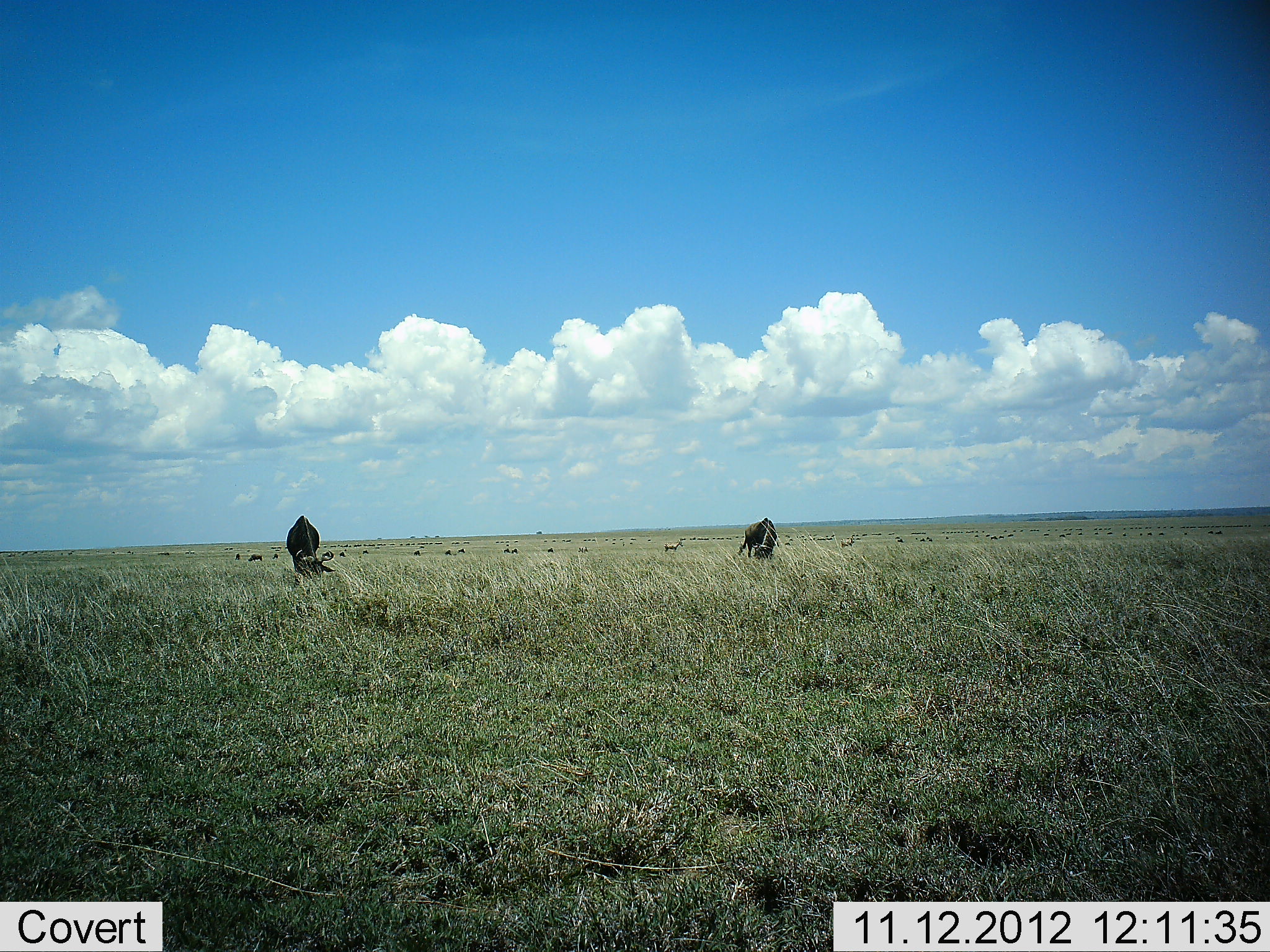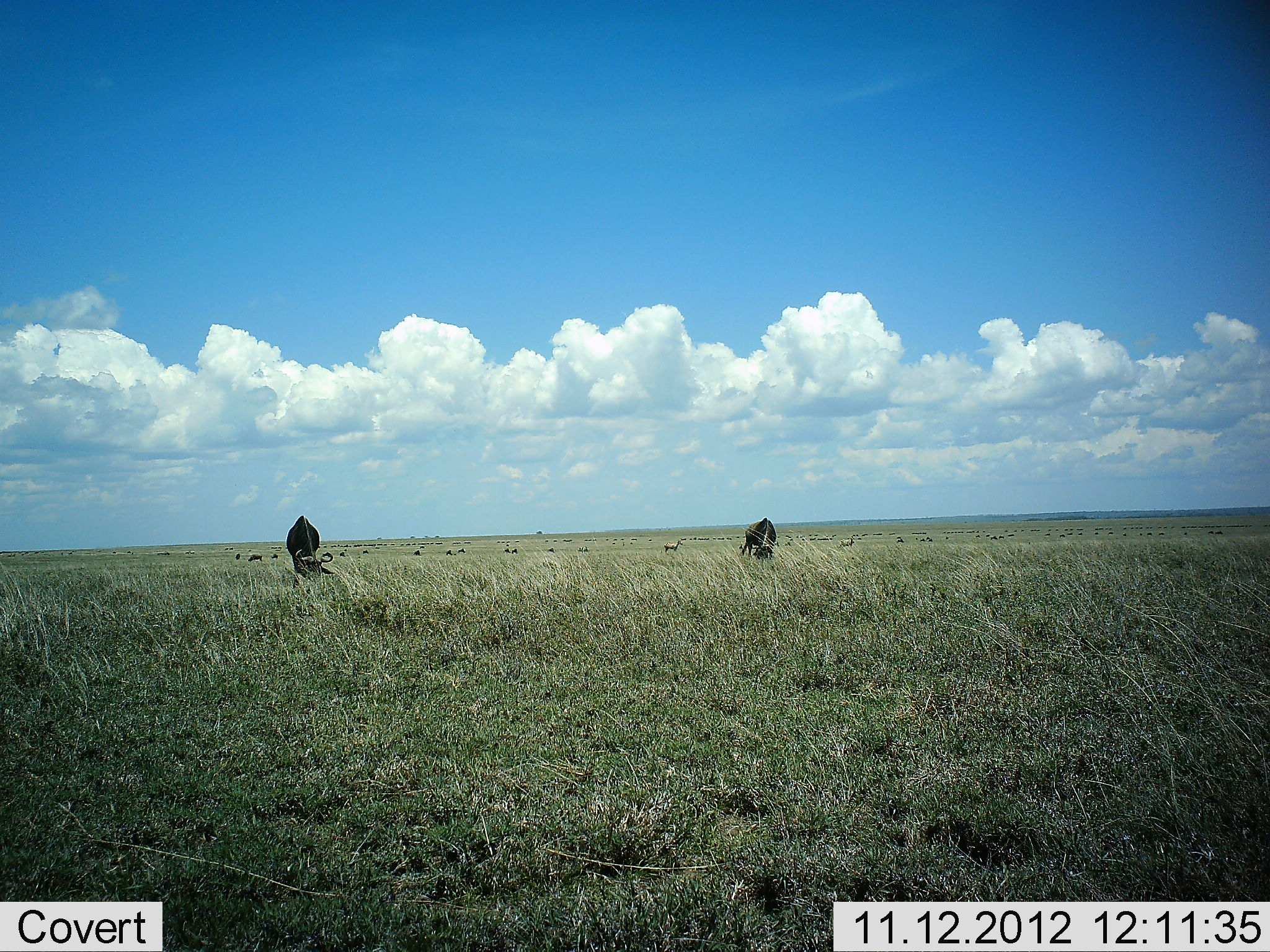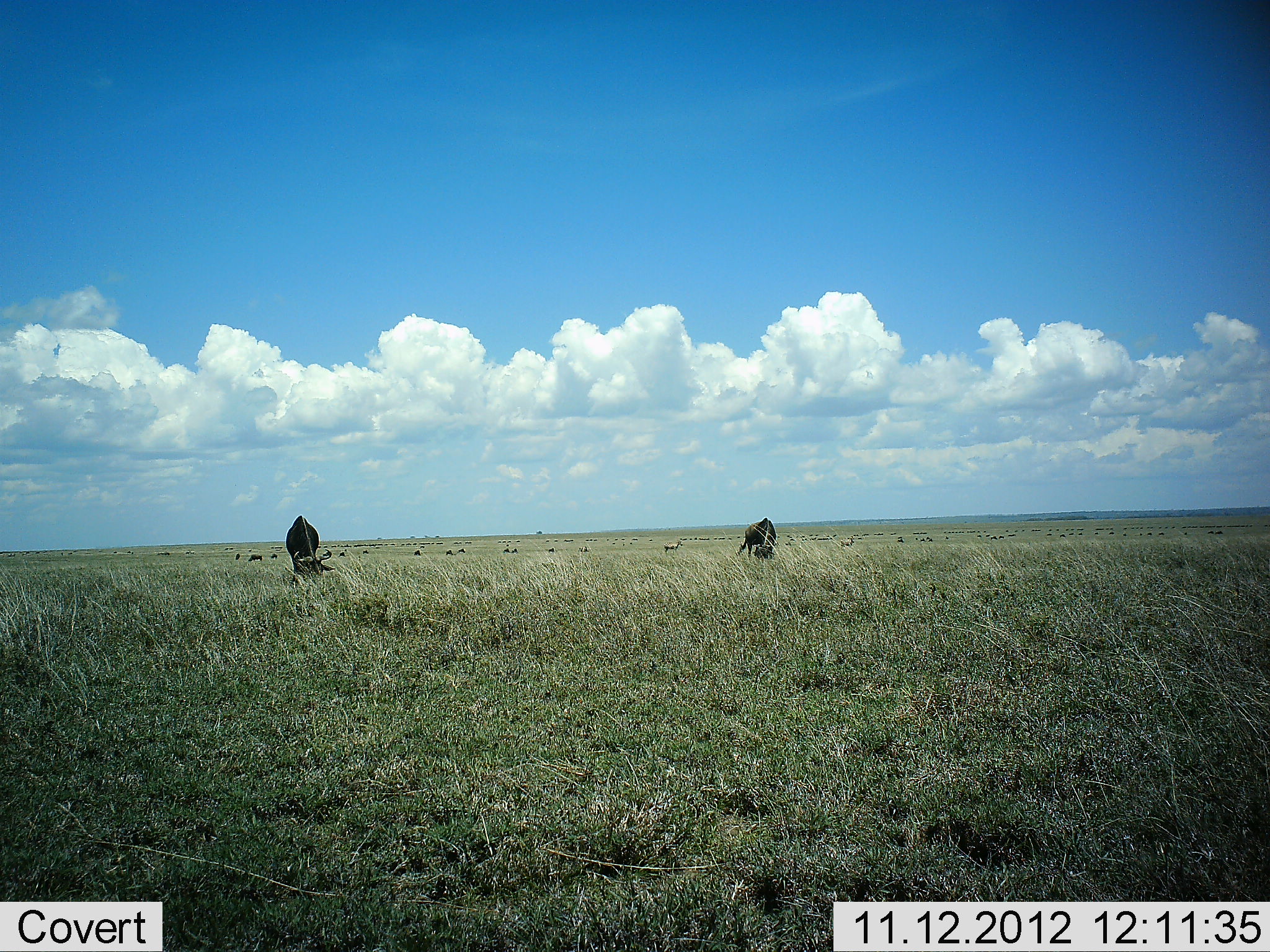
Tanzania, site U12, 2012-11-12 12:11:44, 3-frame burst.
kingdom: Animalia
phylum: Chordata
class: Mammalia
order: Artiodactyla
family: Bovidae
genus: Connochaetes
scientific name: Connochaetes taurinus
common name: blue wildebeest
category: wildebeest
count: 2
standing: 27%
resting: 0%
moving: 0%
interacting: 0%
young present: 0%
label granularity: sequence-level